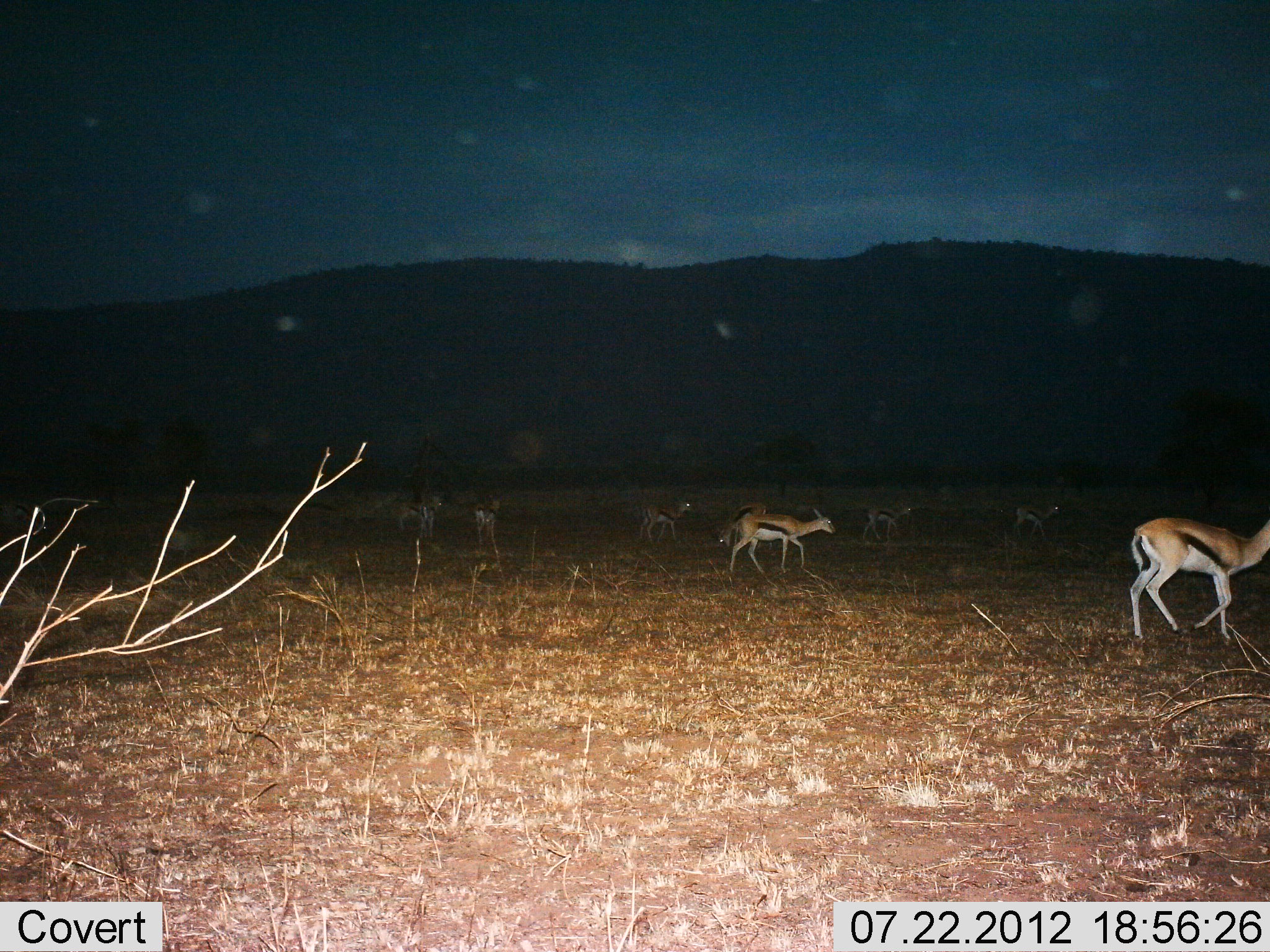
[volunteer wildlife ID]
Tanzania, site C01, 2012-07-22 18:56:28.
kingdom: Animalia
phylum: Chordata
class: Mammalia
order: Artiodactyla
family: Bovidae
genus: Eudorcas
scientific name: Eudorcas thomsonii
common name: thomson's gazelle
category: gazellethomsons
Gazellethomsons (thomson's gazelle) (Eudorcas thomsonii), count 8. Behavior (volunteer vote fractions): standing 40%, resting 0%, moving 90%, interacting 0%. Young present (vote fraction): 0%. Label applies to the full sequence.